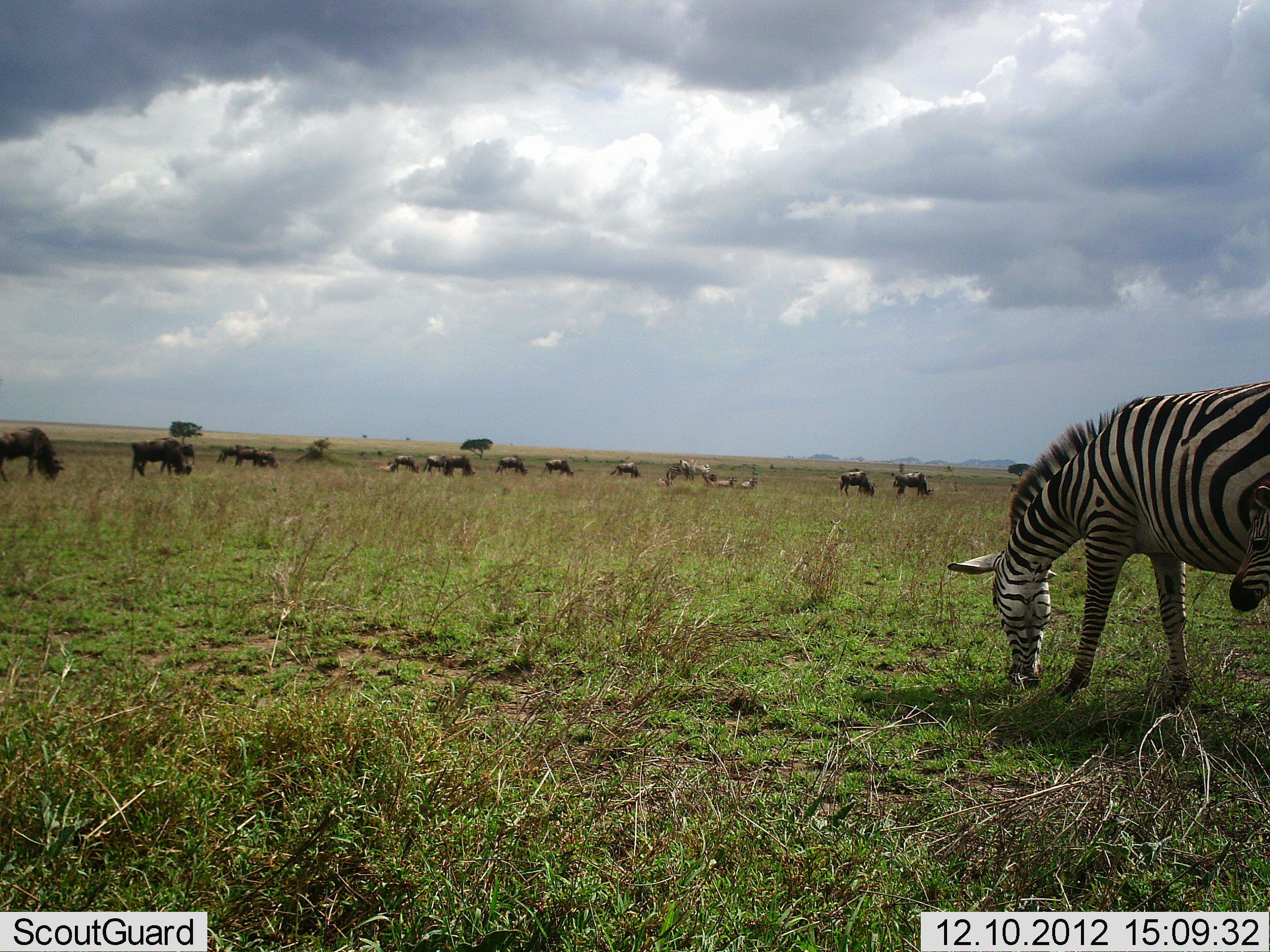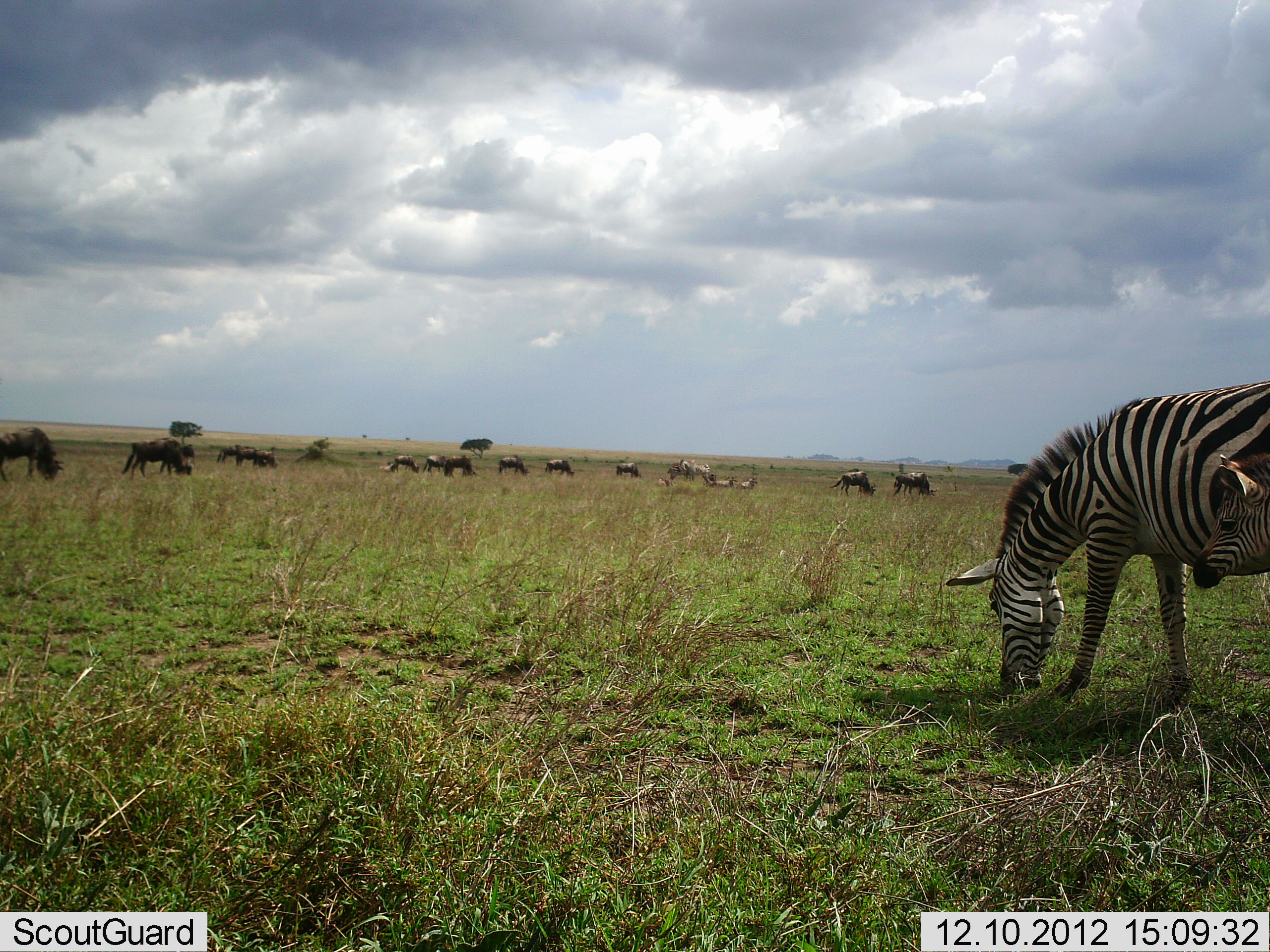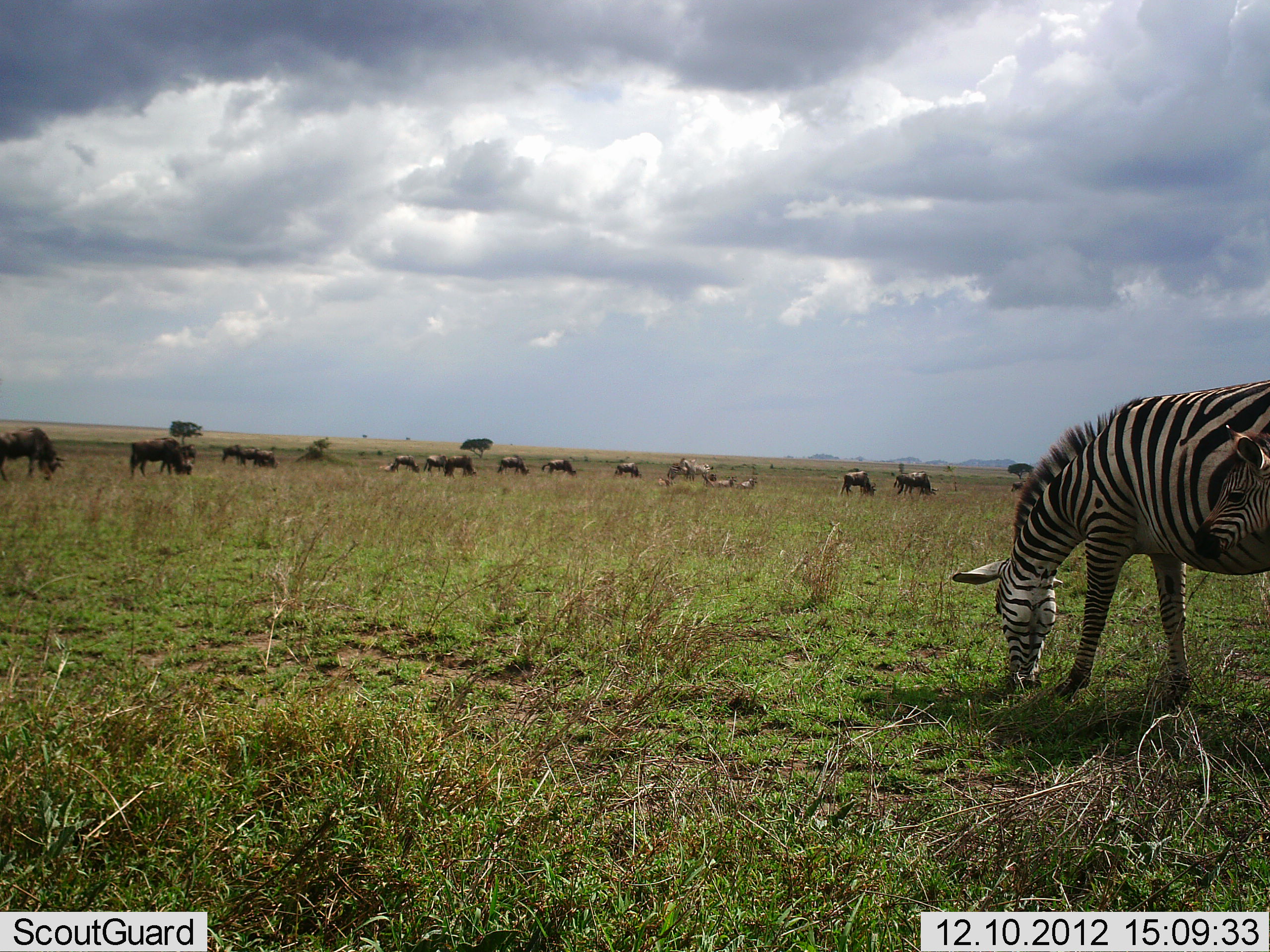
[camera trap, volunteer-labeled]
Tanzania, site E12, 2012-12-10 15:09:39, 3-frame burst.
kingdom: Animalia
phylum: Chordata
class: Mammalia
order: Artiodactyla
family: Bovidae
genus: Connochaetes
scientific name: Connochaetes taurinus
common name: blue wildebeest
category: wildebeest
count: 11-50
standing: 70%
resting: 0%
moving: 10%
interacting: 0%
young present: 10%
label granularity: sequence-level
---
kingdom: Animalia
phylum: Chordata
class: Mammalia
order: Perissodactyla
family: Equidae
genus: Equus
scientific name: Equus quagga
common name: plains zebra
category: zebra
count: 2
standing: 80%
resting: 0%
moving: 10%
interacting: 0%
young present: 70%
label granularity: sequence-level